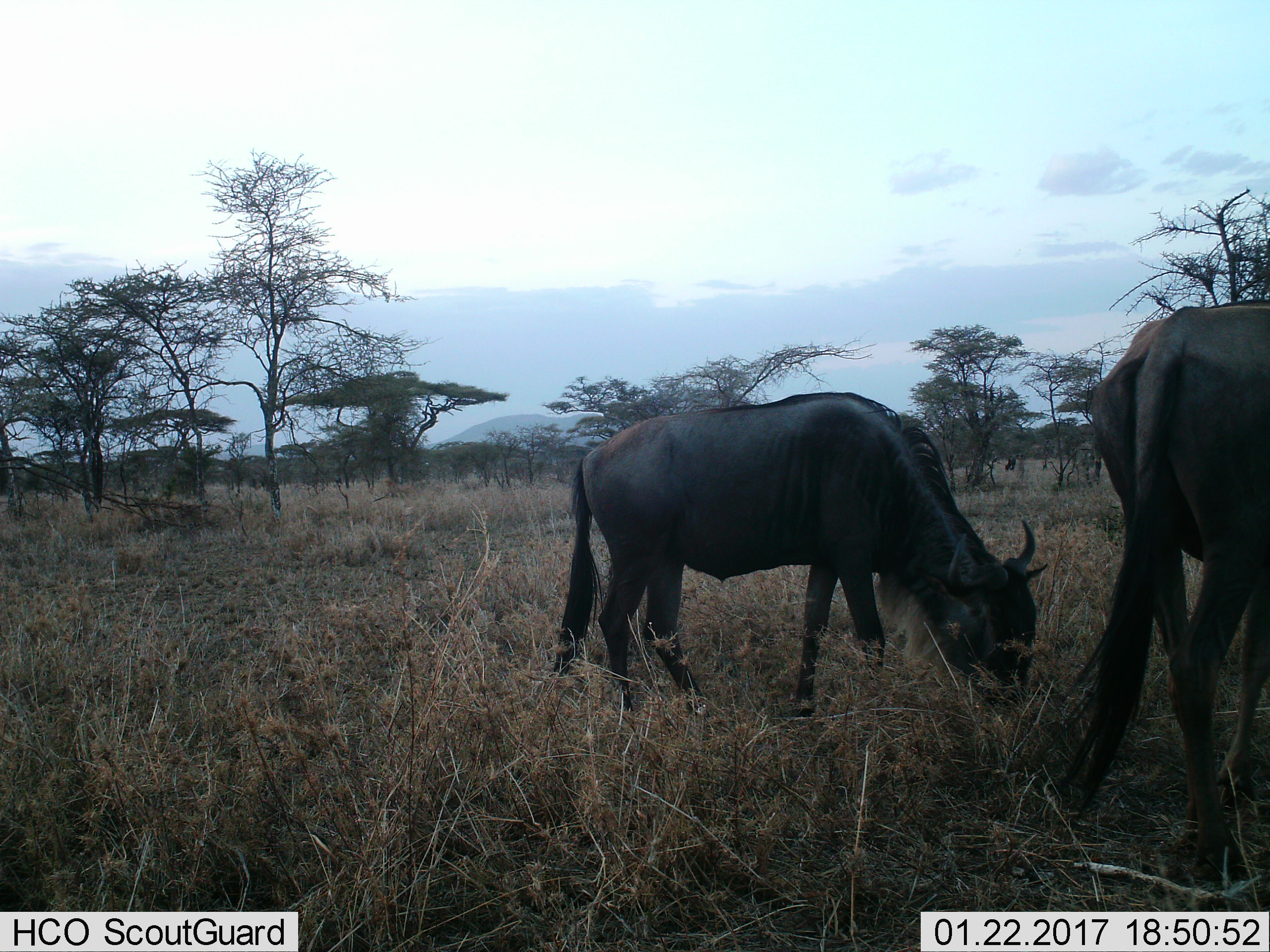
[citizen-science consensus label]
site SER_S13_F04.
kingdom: Animalia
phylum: Chordata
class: Mammalia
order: Artiodactyla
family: Bovidae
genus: Connochaetes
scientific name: Connochaetes taurinus taurinus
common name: blue wildebeest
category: wildebeestblue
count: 2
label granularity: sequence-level